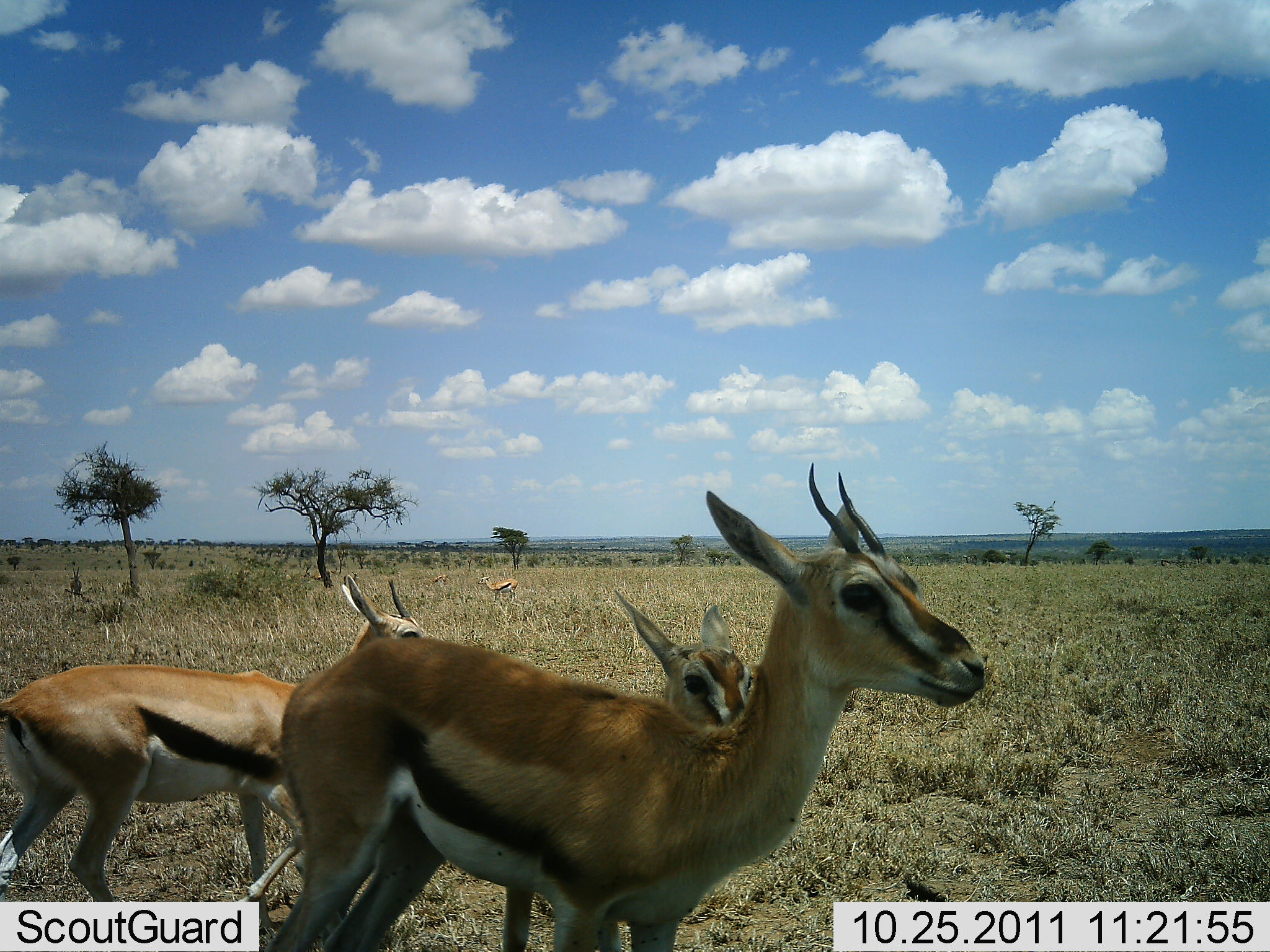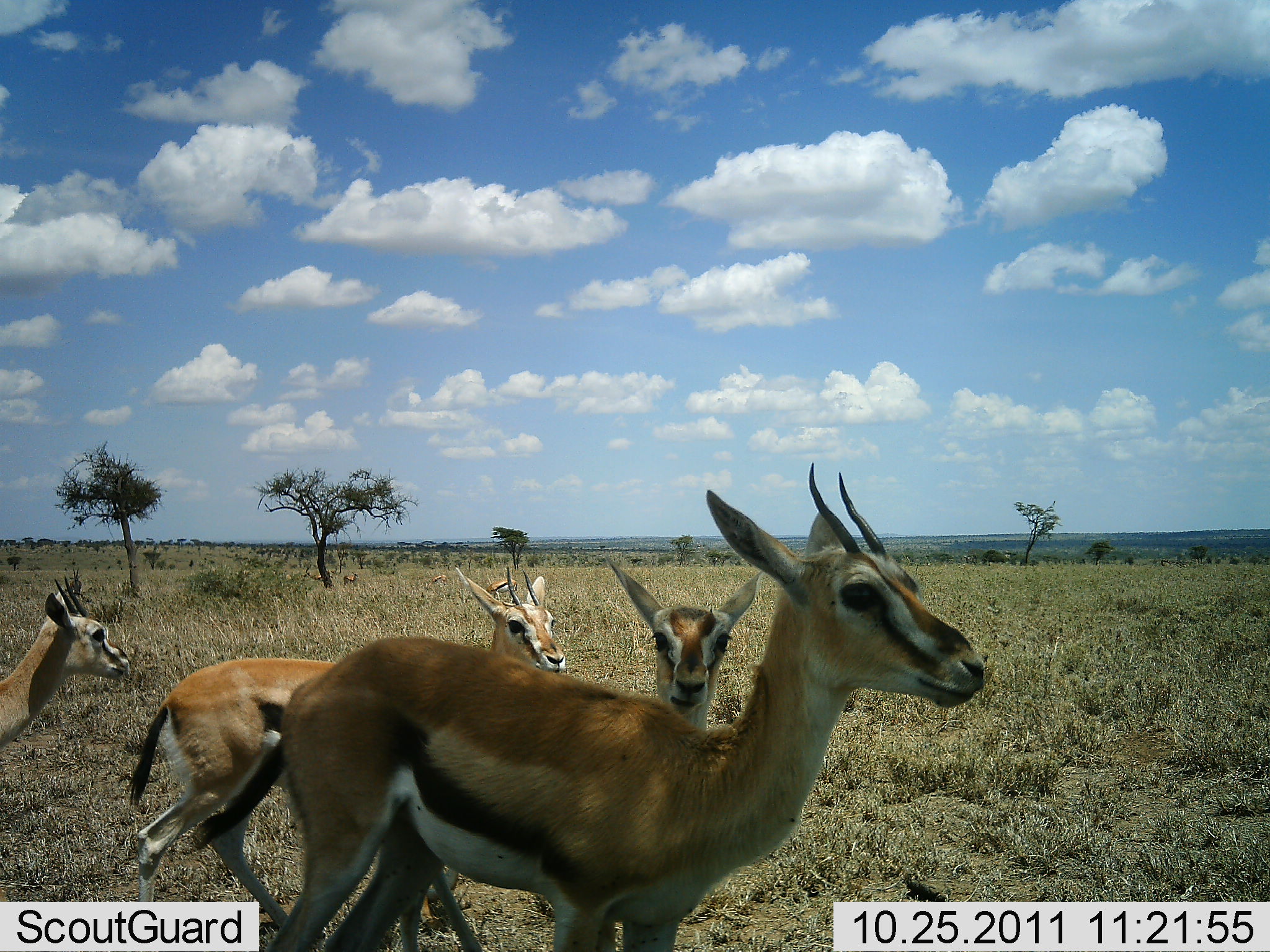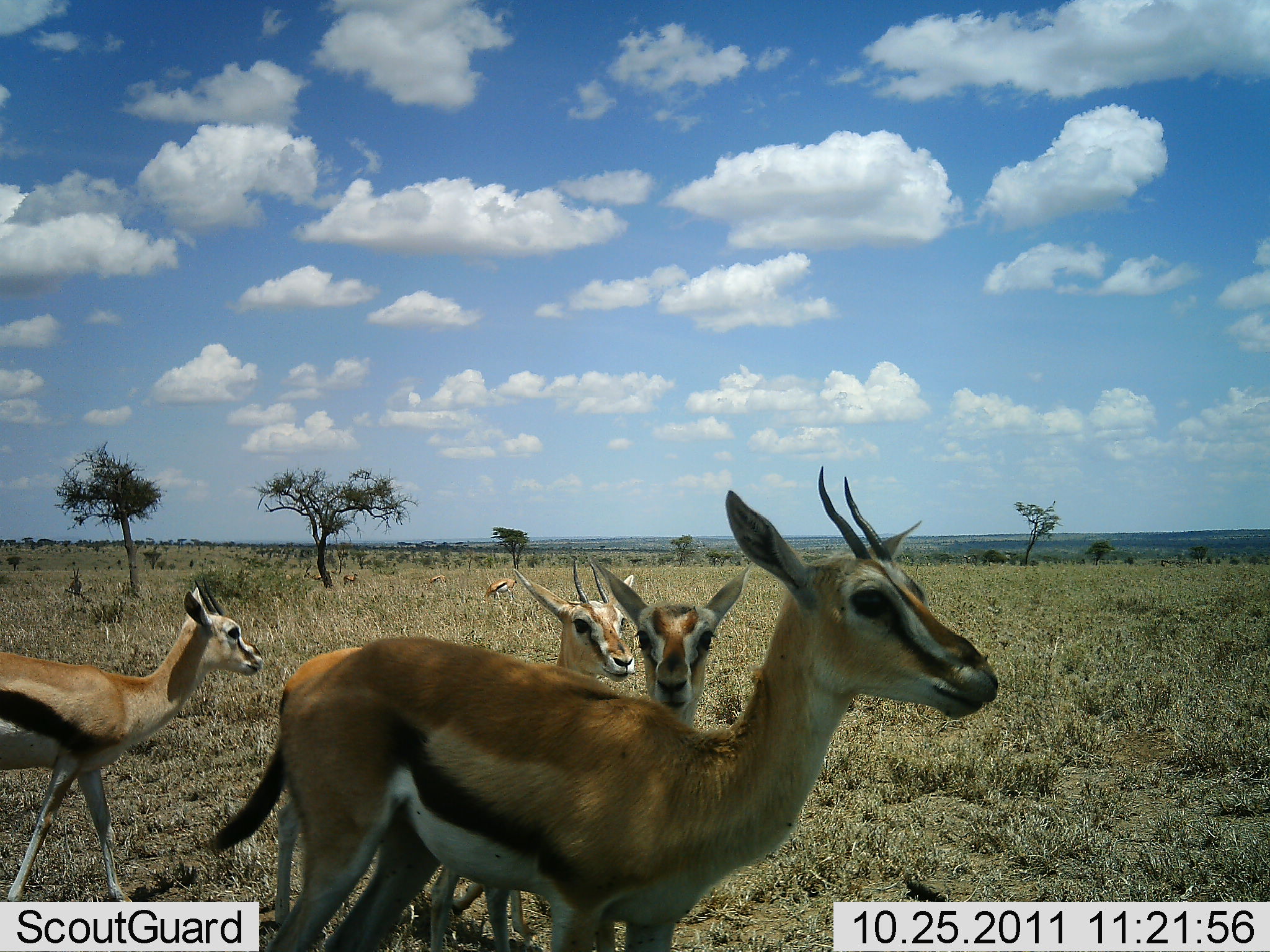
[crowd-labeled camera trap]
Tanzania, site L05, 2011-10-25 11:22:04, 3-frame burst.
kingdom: Animalia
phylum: Chordata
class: Mammalia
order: Artiodactyla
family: Bovidae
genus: Eudorcas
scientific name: Eudorcas thomsonii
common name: thomson's gazelle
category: gazellethomsons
Gazellethomsons (thomson's gazelle) (Eudorcas thomsonii), count 5. Behavior (volunteer vote fractions): standing 55%, resting 0%, moving 91%, interacting 9%. Young present (vote fraction): 9%. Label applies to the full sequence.